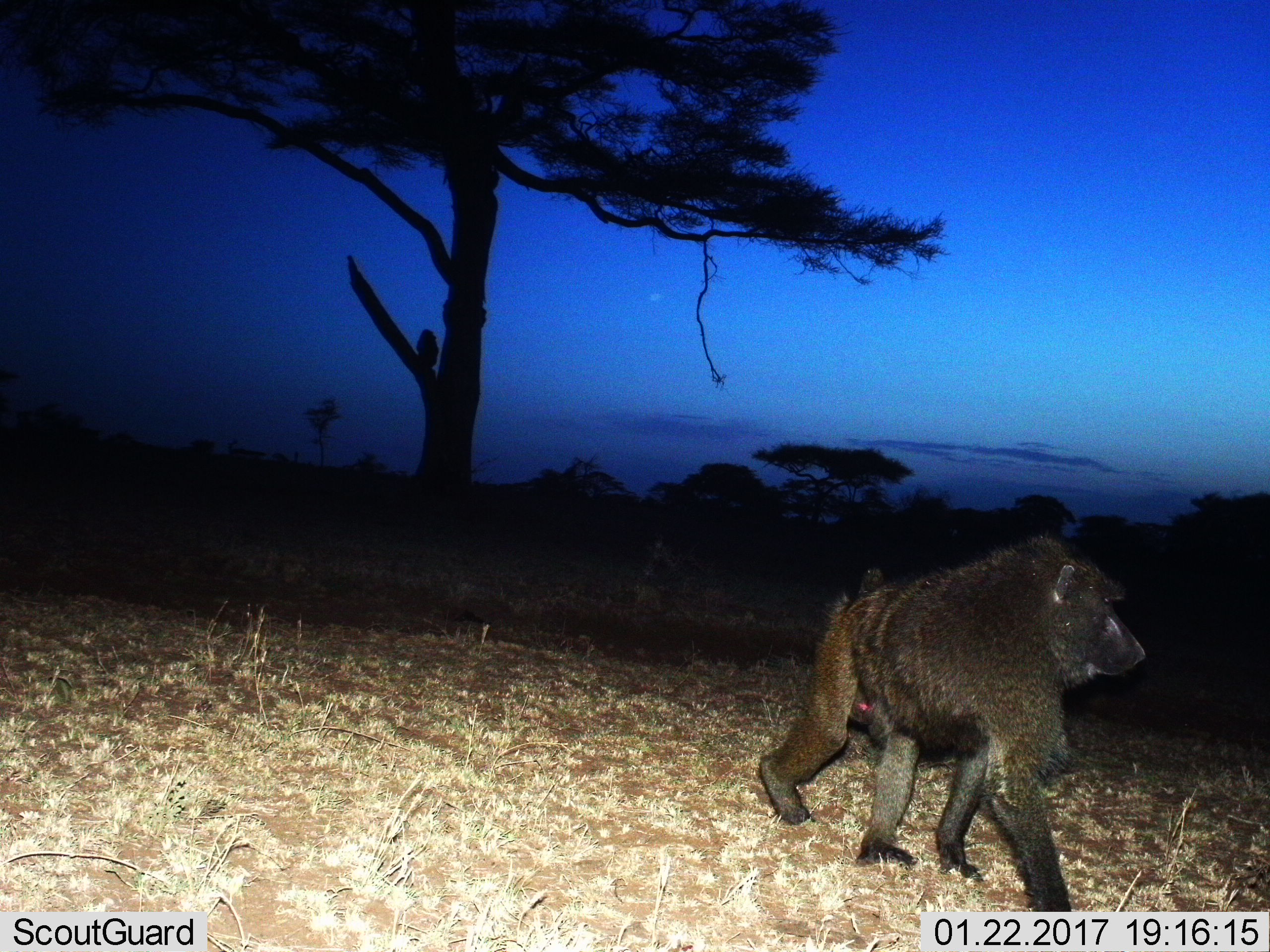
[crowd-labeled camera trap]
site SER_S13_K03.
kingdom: Animalia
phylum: Chordata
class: Mammalia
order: Primates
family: Cercopithecidae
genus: Papio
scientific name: Papio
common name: baboon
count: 1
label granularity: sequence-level